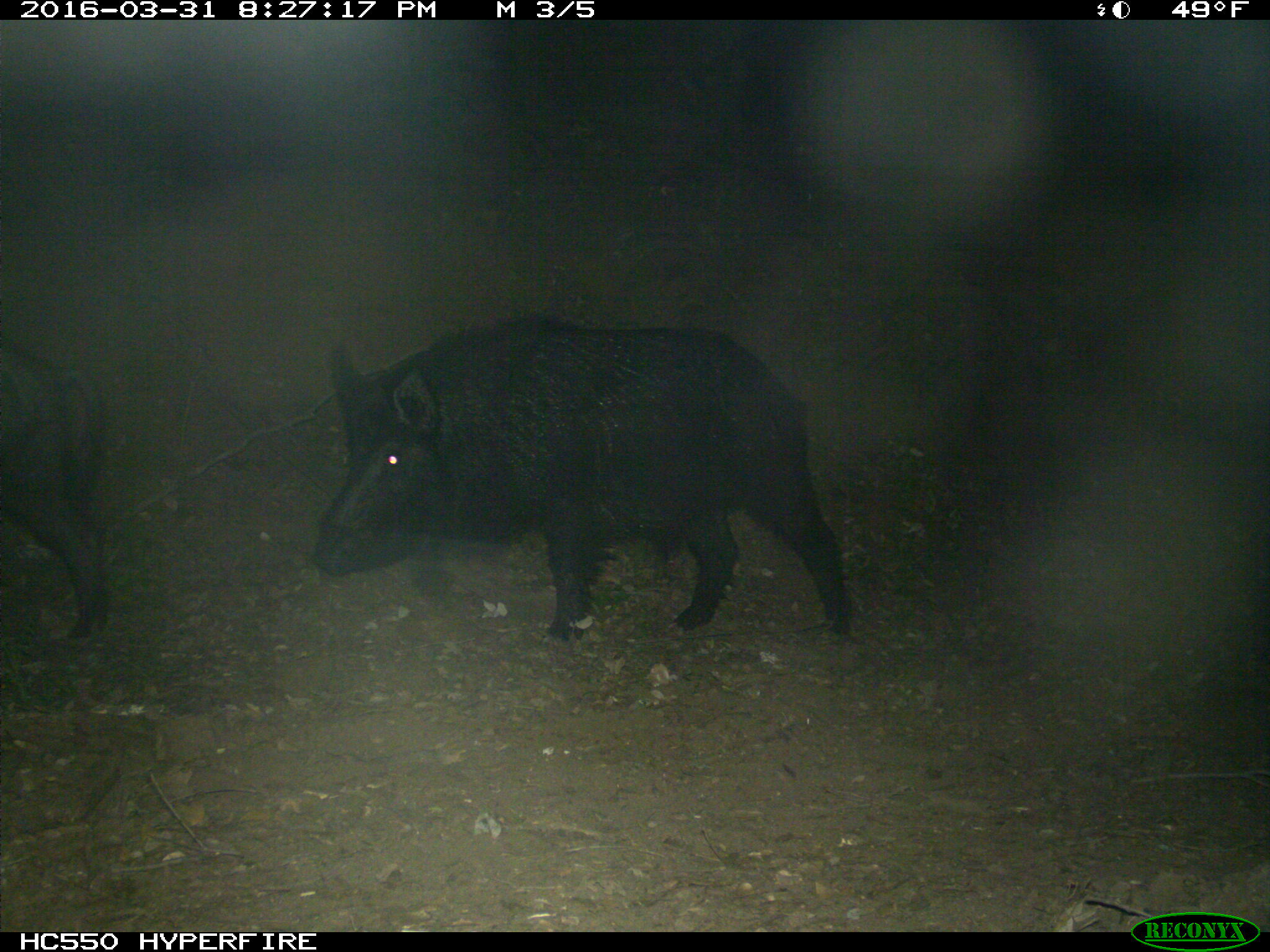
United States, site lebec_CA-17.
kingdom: Animalia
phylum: Chordata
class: Mammalia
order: Artiodactyla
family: Suidae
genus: Sus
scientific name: Sus scrofa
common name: wild boar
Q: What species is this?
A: Sus scrofa (wild boar).